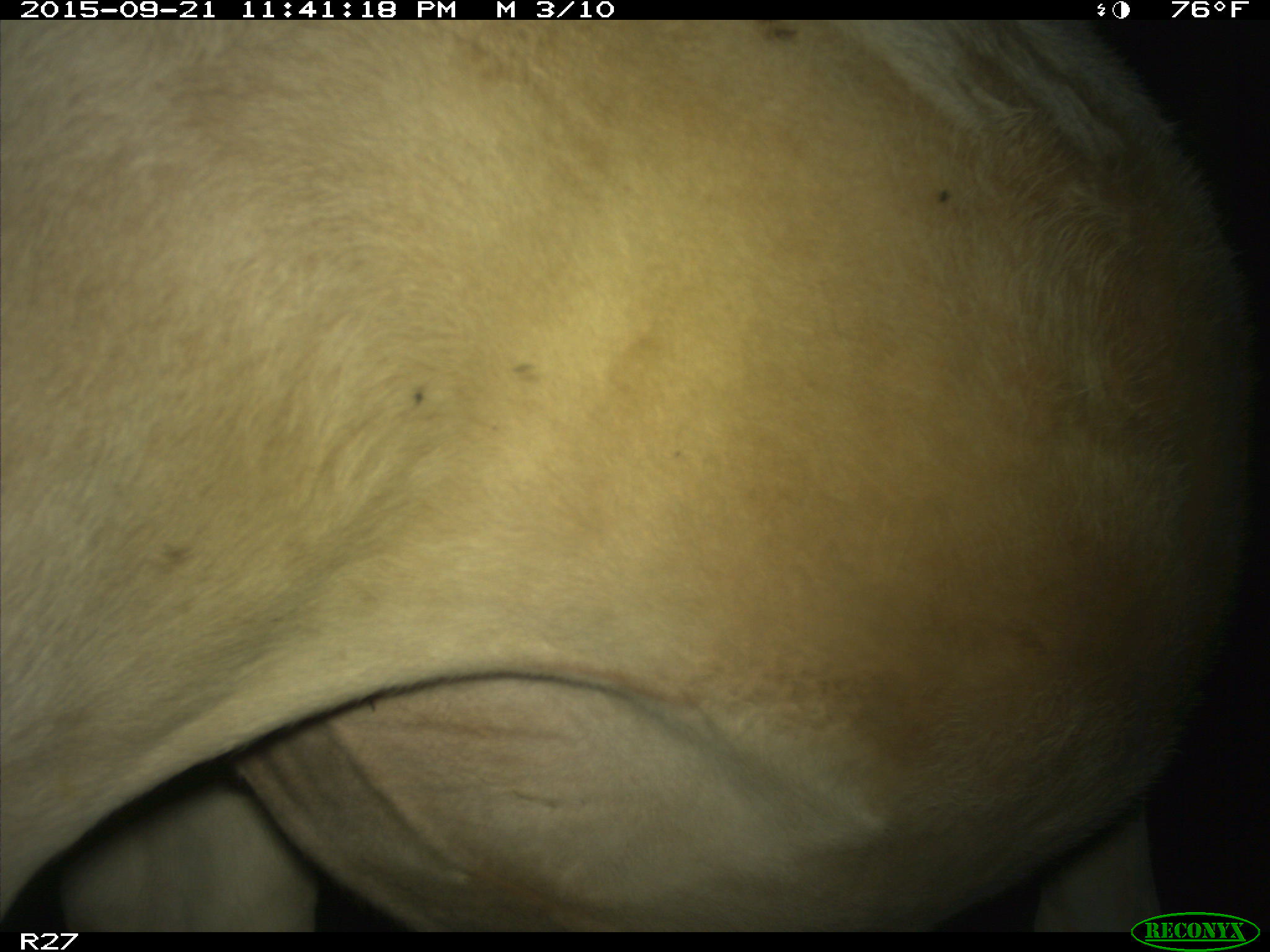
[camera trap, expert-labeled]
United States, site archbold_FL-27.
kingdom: Animalia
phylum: Chordata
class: Mammalia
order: Artiodactyla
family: Bovidae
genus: Bos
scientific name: Bos taurus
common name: domestic cow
Bos taurus (domestic cow).